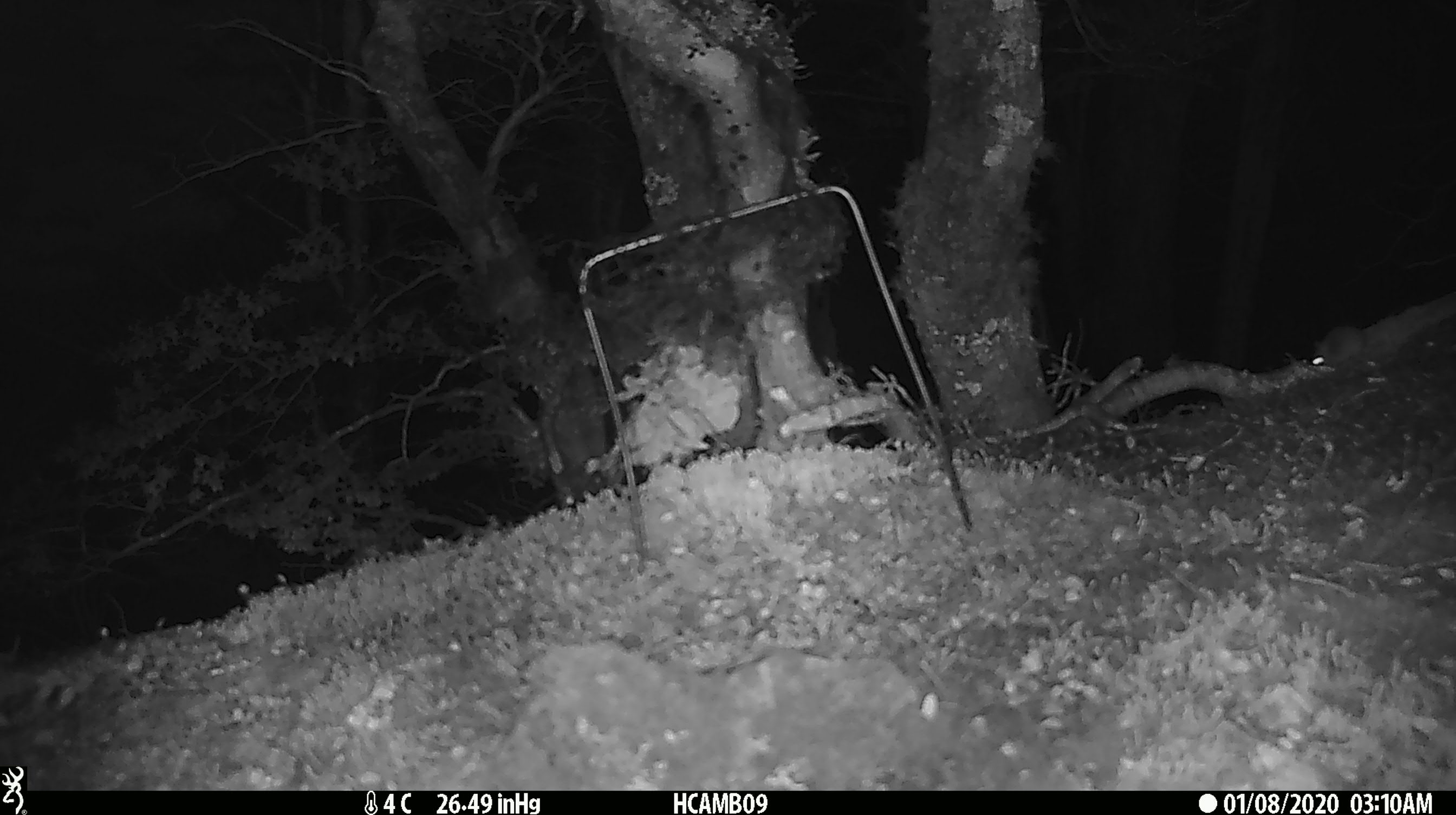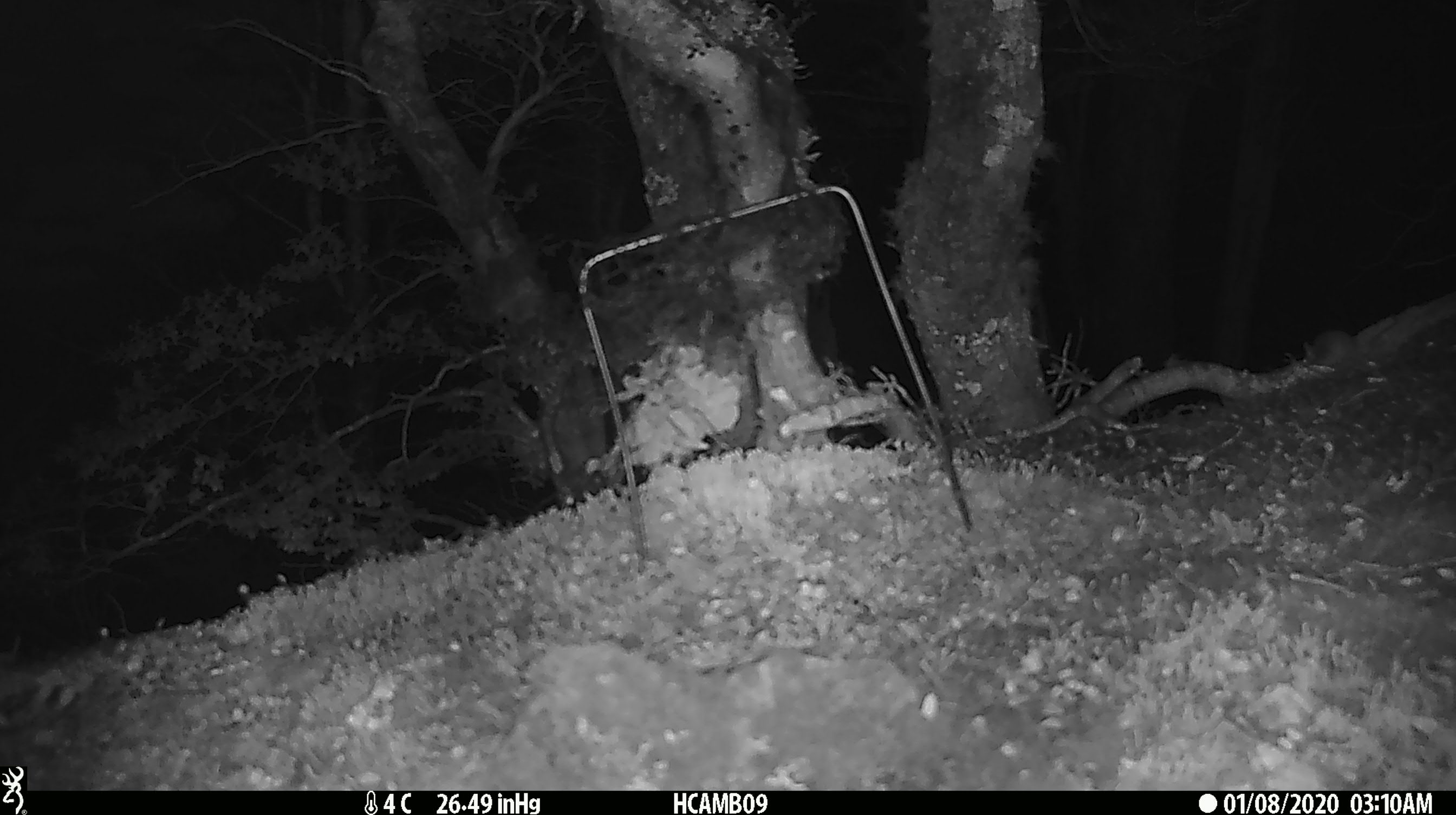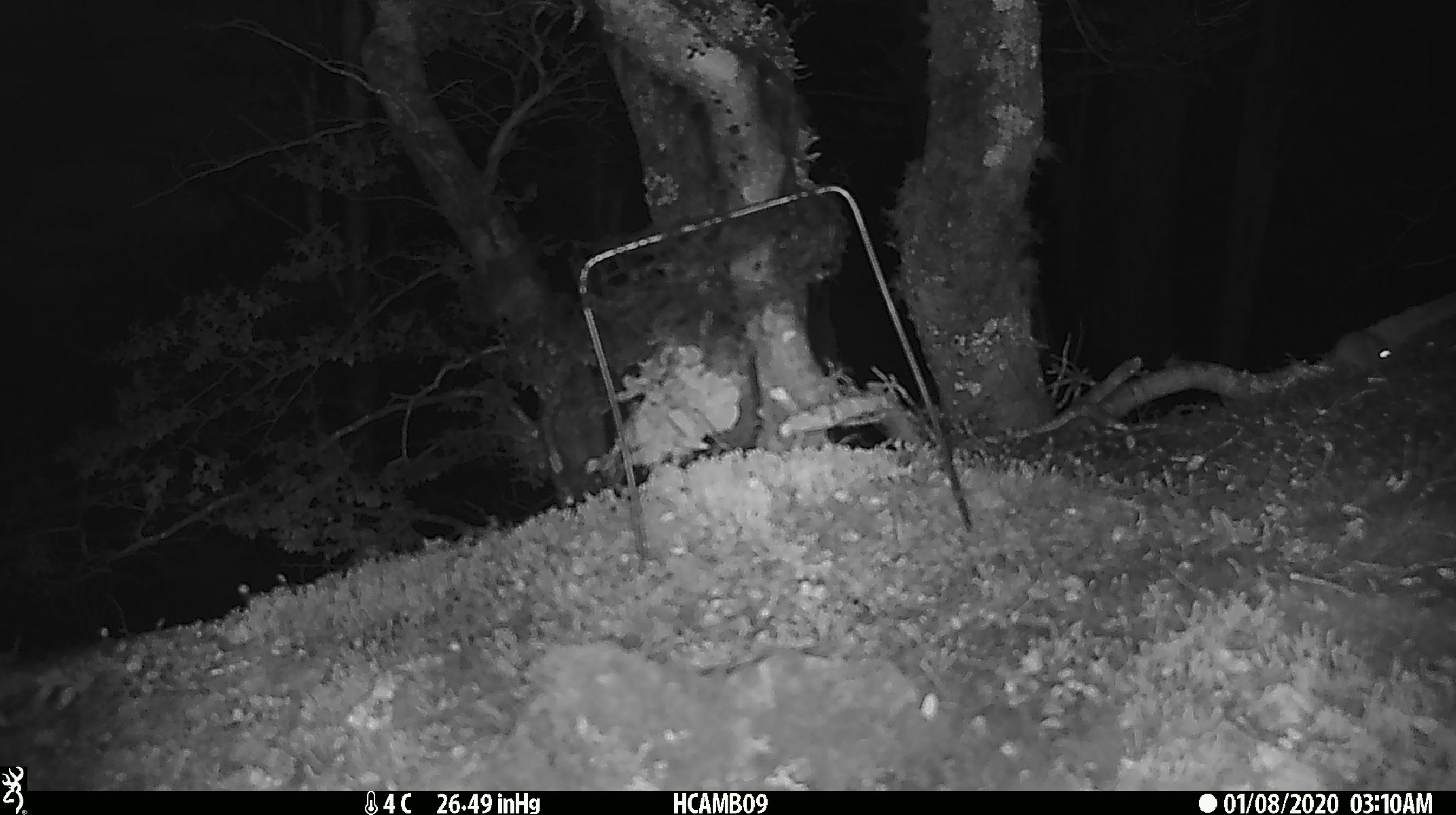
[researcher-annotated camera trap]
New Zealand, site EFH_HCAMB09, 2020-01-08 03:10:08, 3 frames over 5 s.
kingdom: Animalia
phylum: Chordata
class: Mammalia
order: Rodentia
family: Muridae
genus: Mus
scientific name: Mus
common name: mouse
Mouse (Mus).